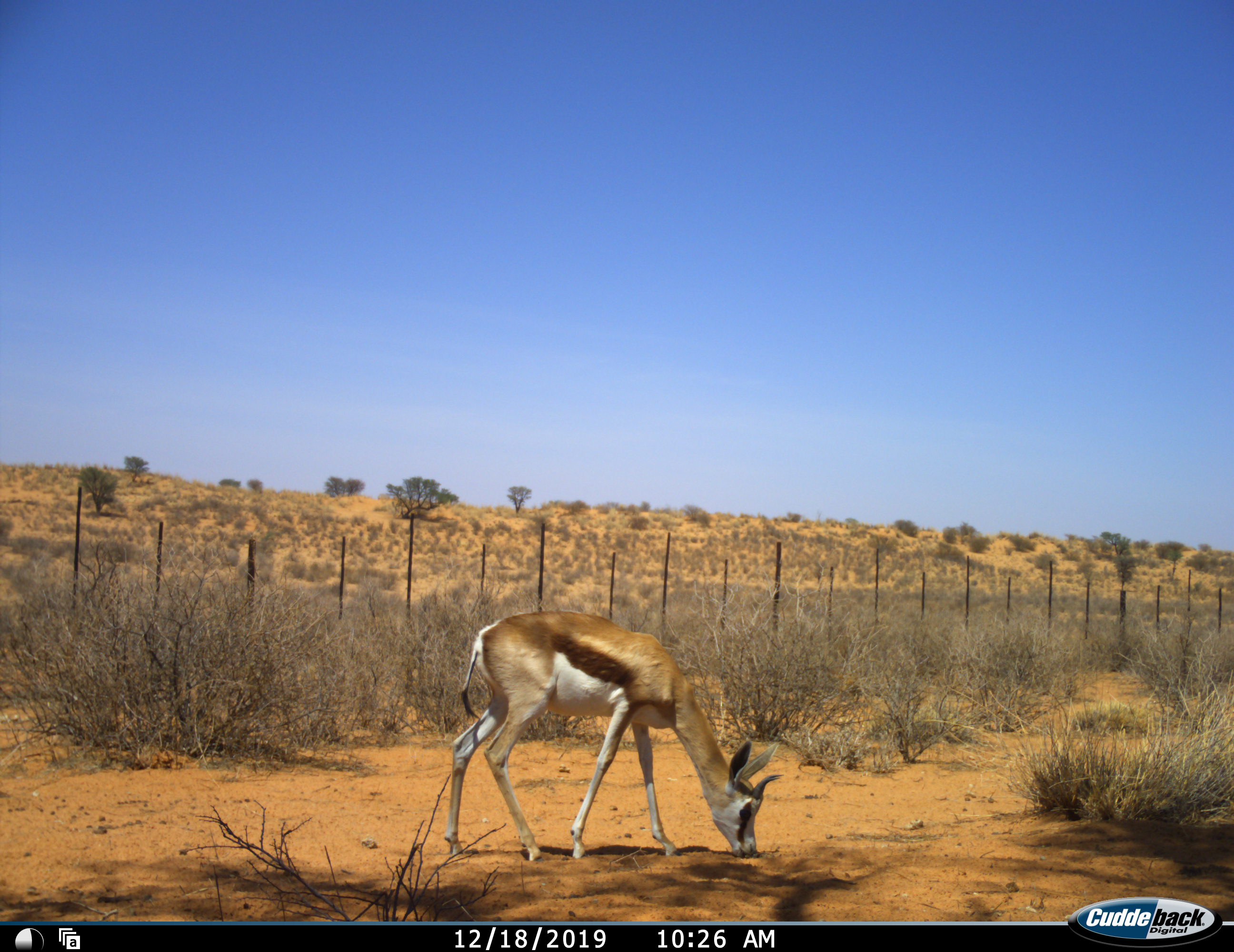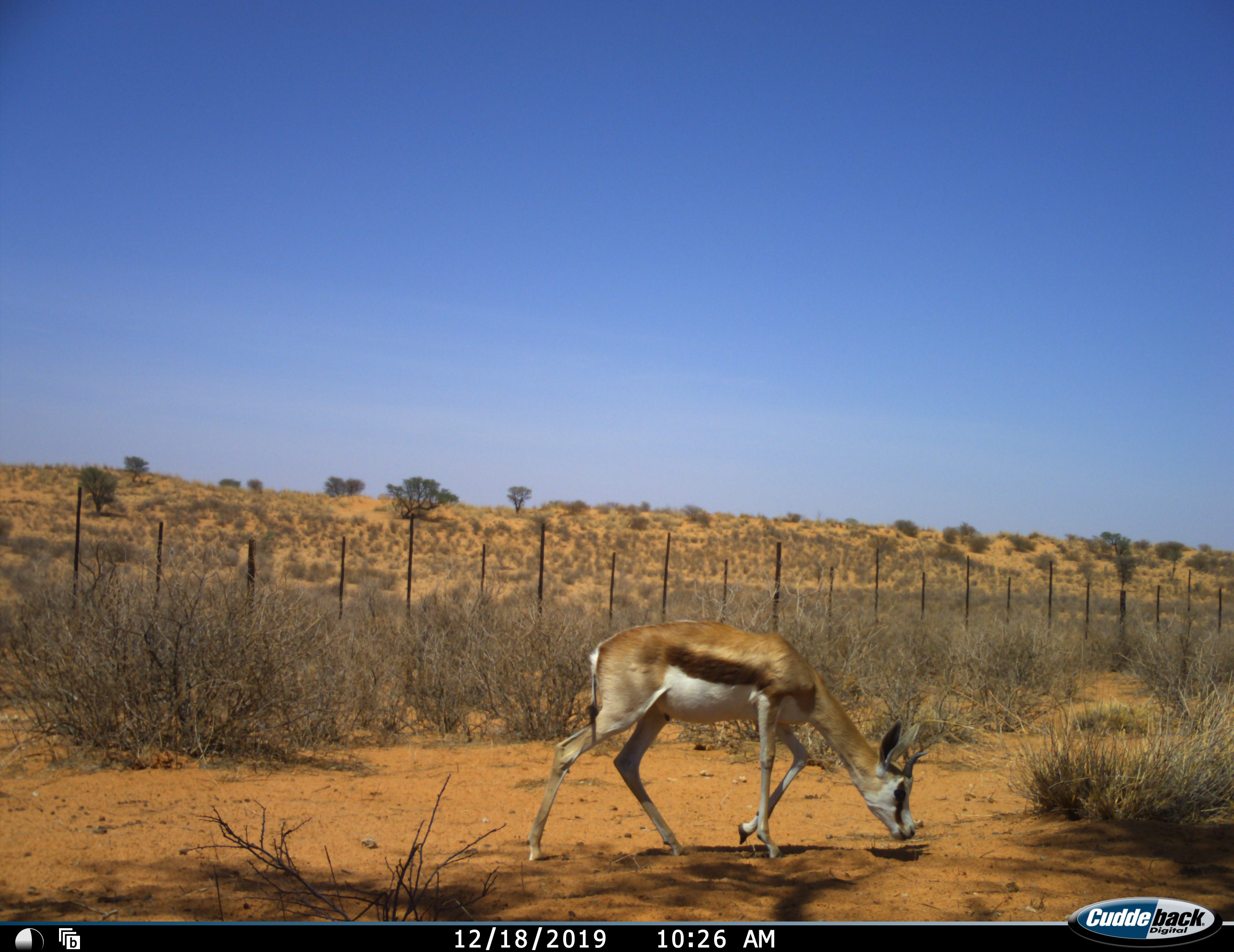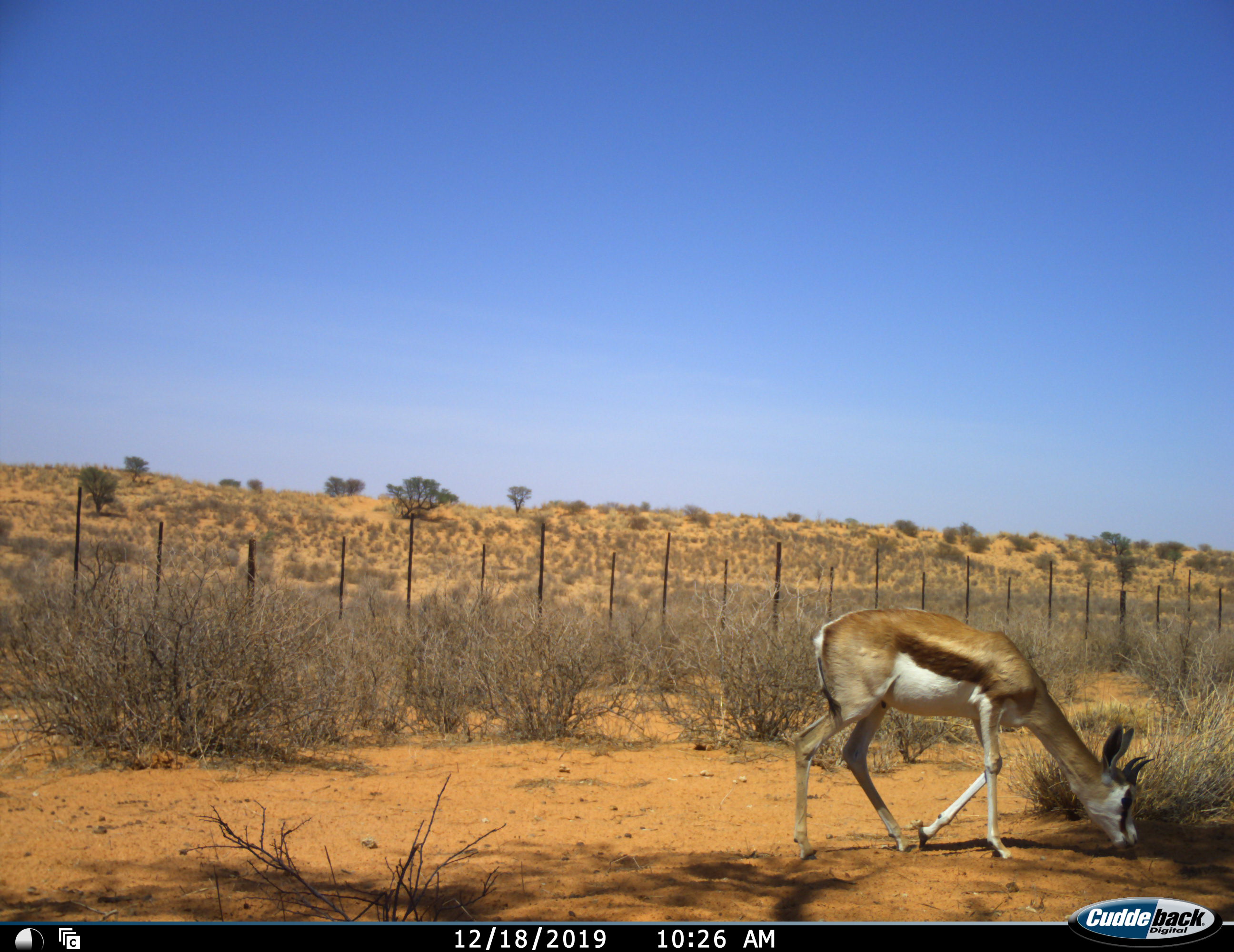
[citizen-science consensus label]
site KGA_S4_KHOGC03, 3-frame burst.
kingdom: Animalia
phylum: Chordata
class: Mammalia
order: Artiodactyla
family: Bovidae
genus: Antidorcas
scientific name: Antidorcas marsupialis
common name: springbok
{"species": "springbok (Antidorcas marsupialis)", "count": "1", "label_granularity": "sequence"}